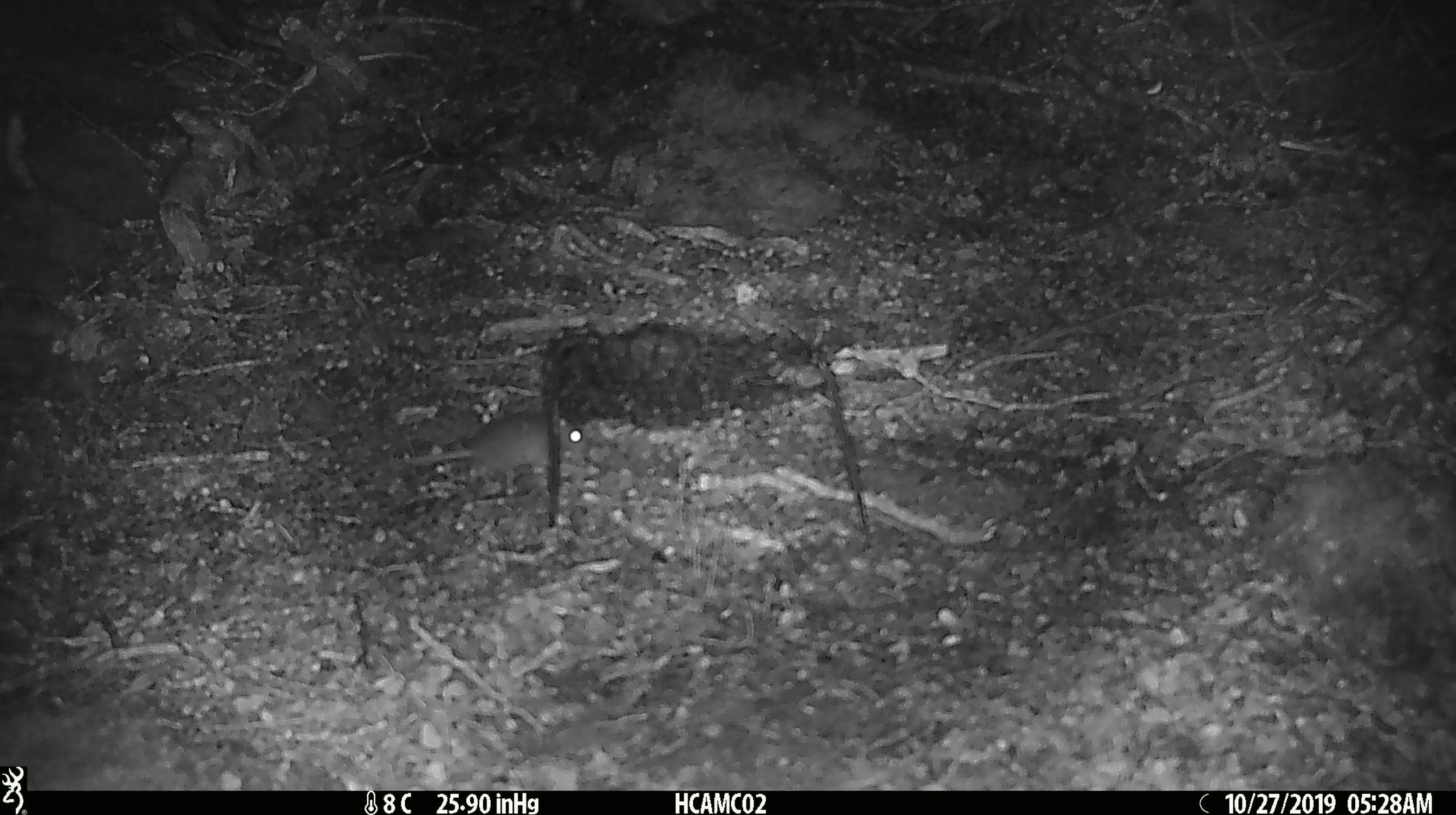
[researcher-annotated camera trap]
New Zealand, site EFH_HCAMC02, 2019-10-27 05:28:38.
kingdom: Animalia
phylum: Chordata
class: Mammalia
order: Rodentia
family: Muridae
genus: Mus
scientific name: Mus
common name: mouse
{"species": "mouse (Mus)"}